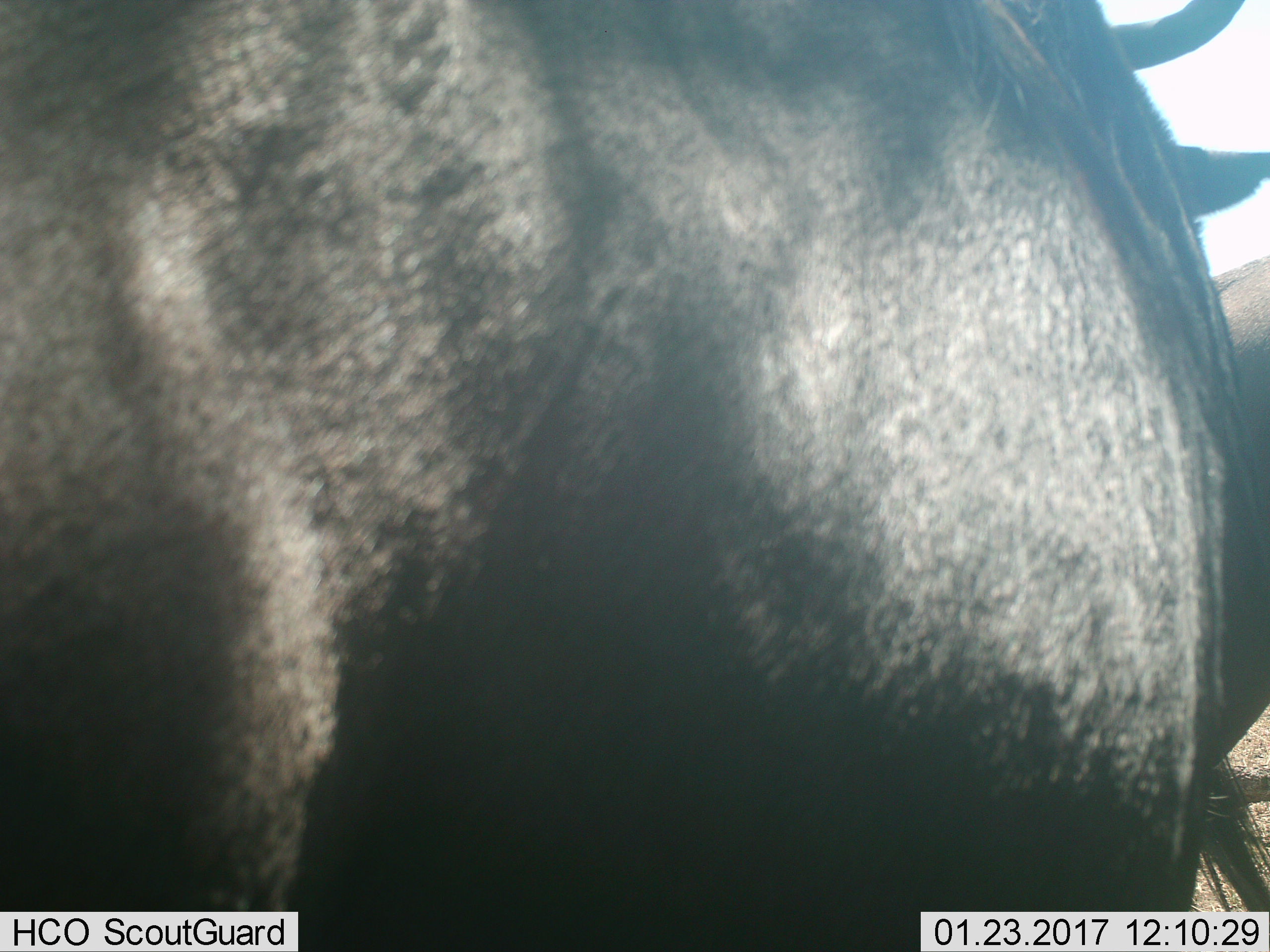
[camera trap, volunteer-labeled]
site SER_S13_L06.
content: unidentified animal